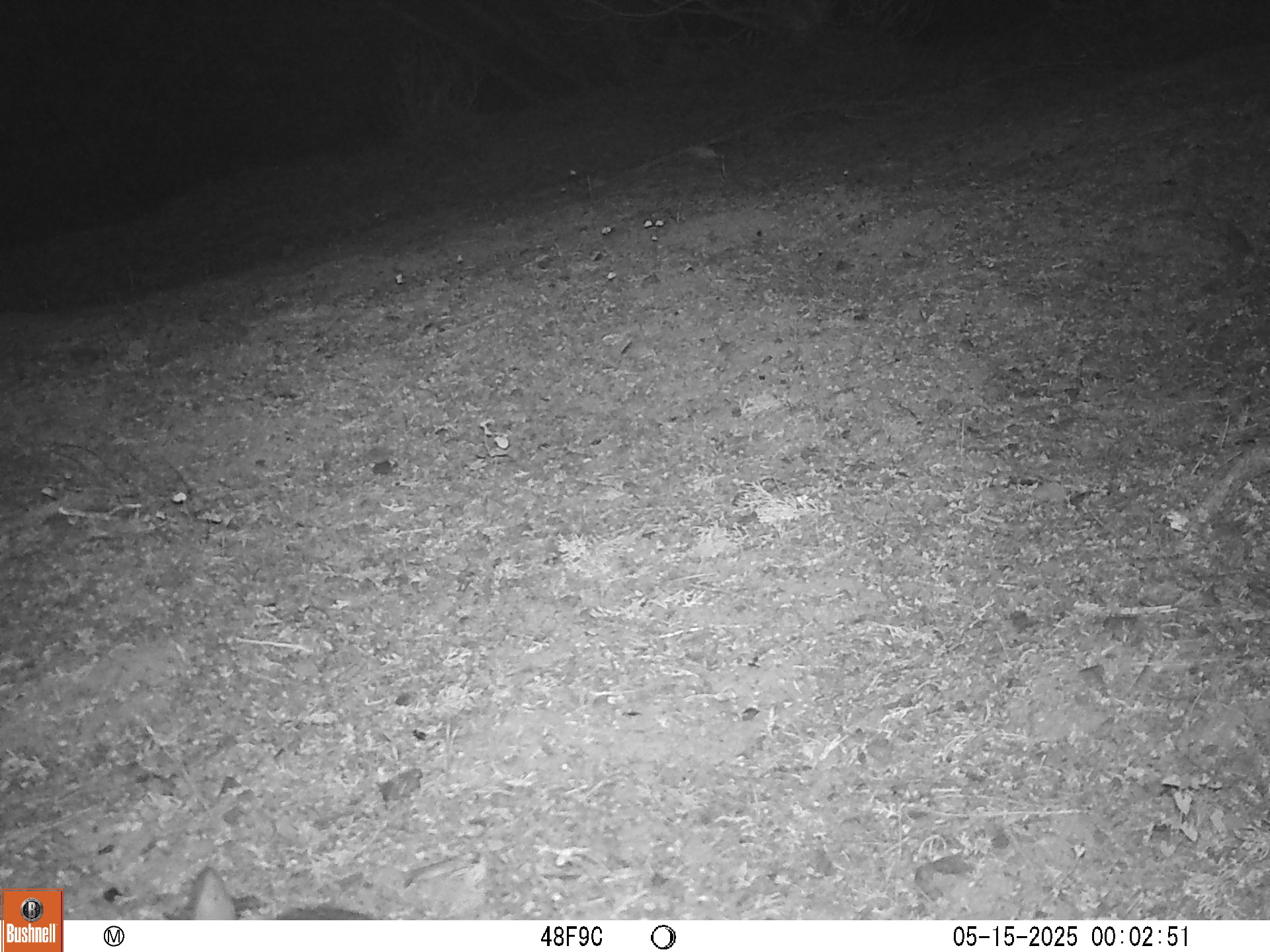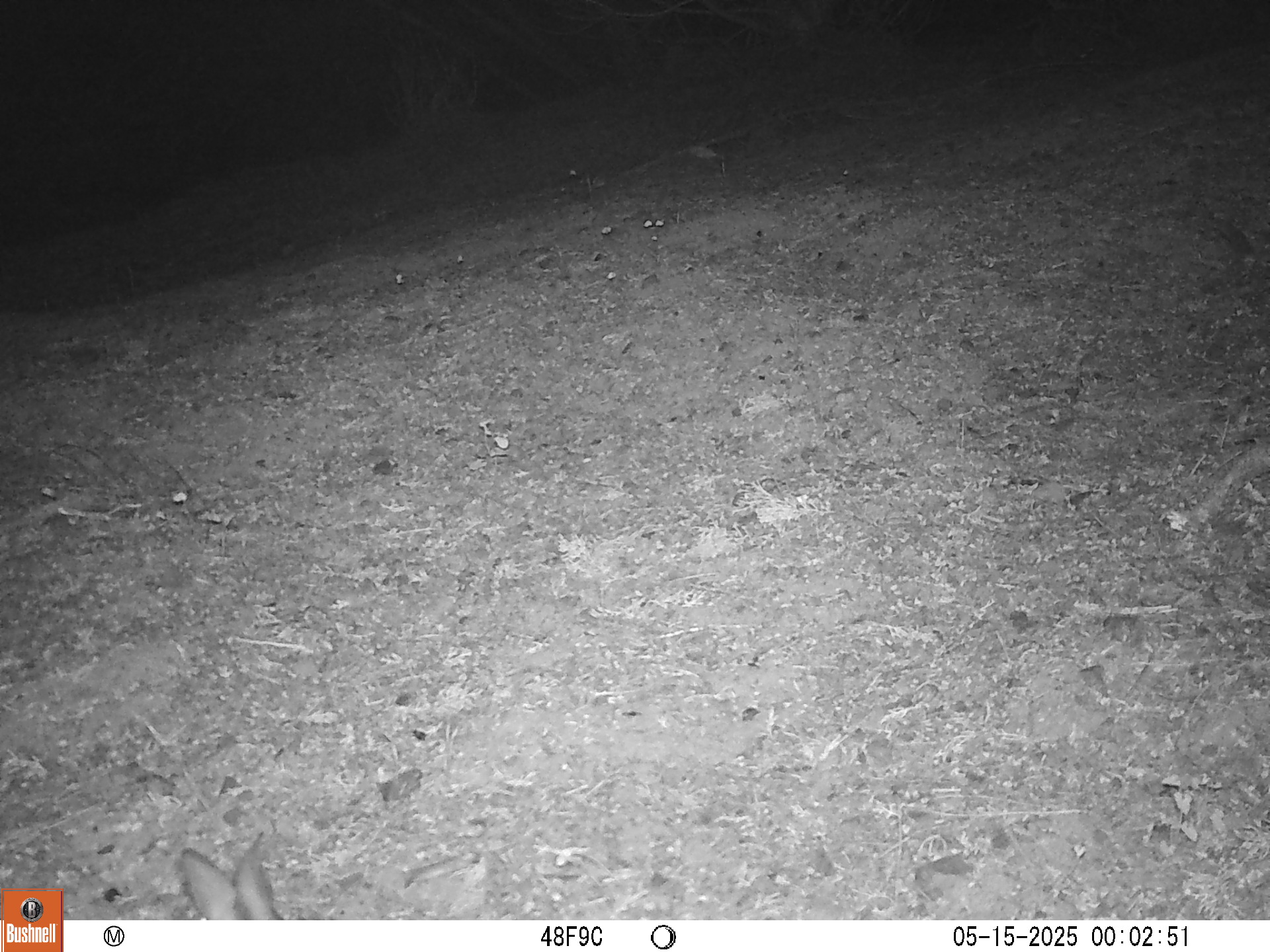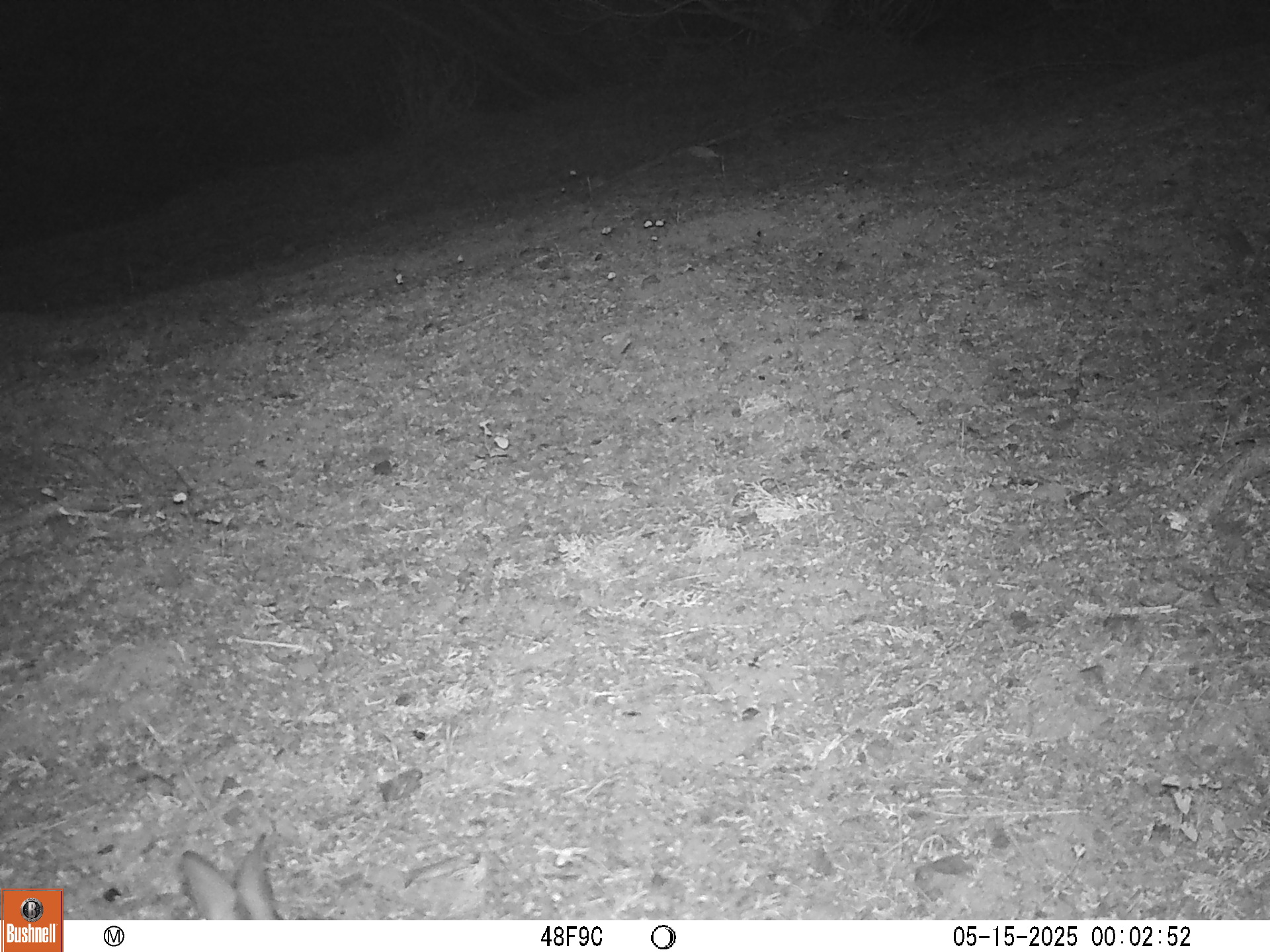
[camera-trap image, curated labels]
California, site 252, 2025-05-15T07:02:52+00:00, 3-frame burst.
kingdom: Animalia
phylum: Chordata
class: Mammalia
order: Lagomorpha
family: Leporidae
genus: Sylvilagus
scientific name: Sylvilagus bachmani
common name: brush rabbit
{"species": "brush rabbit (Sylvilagus bachmani)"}